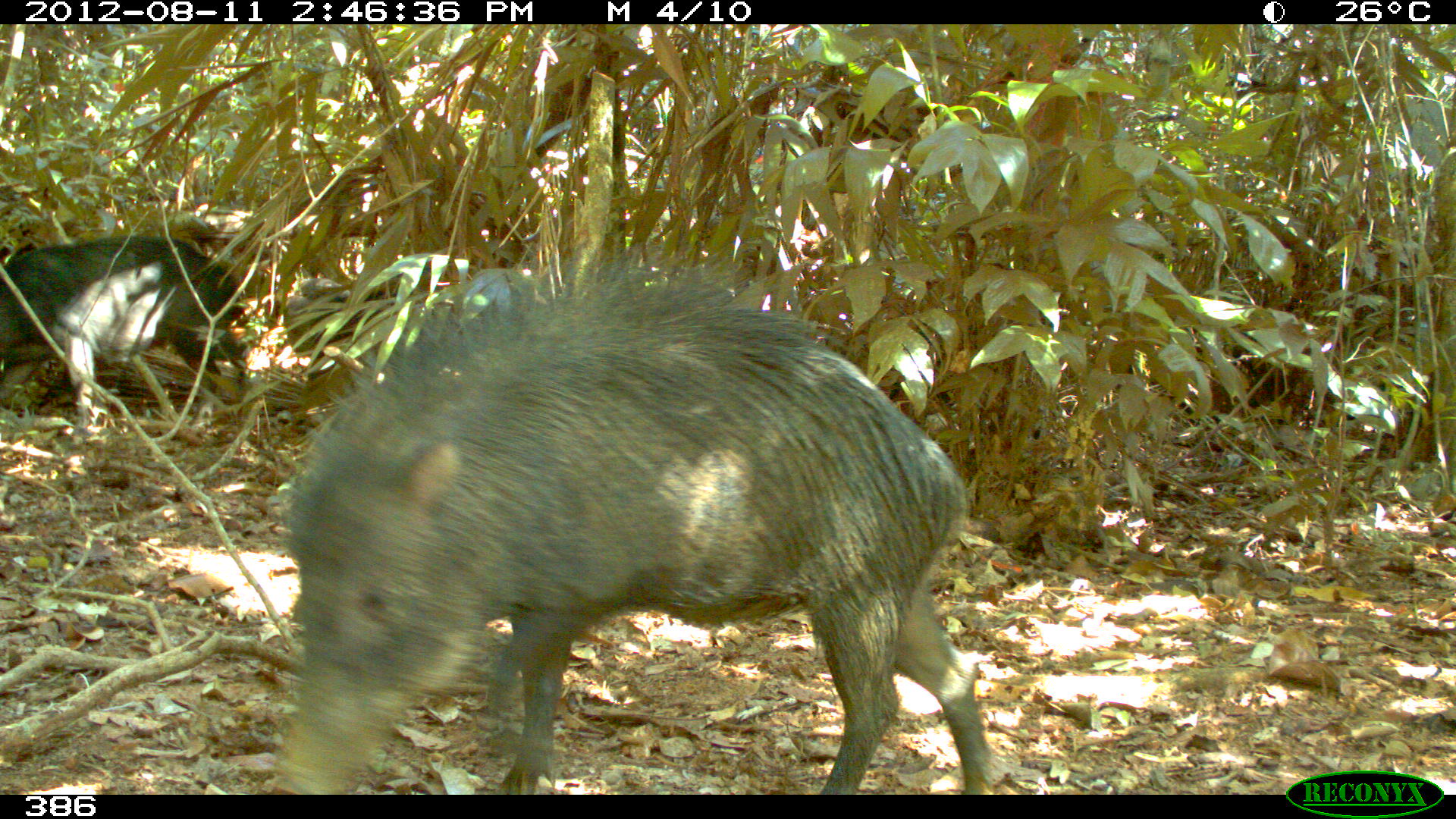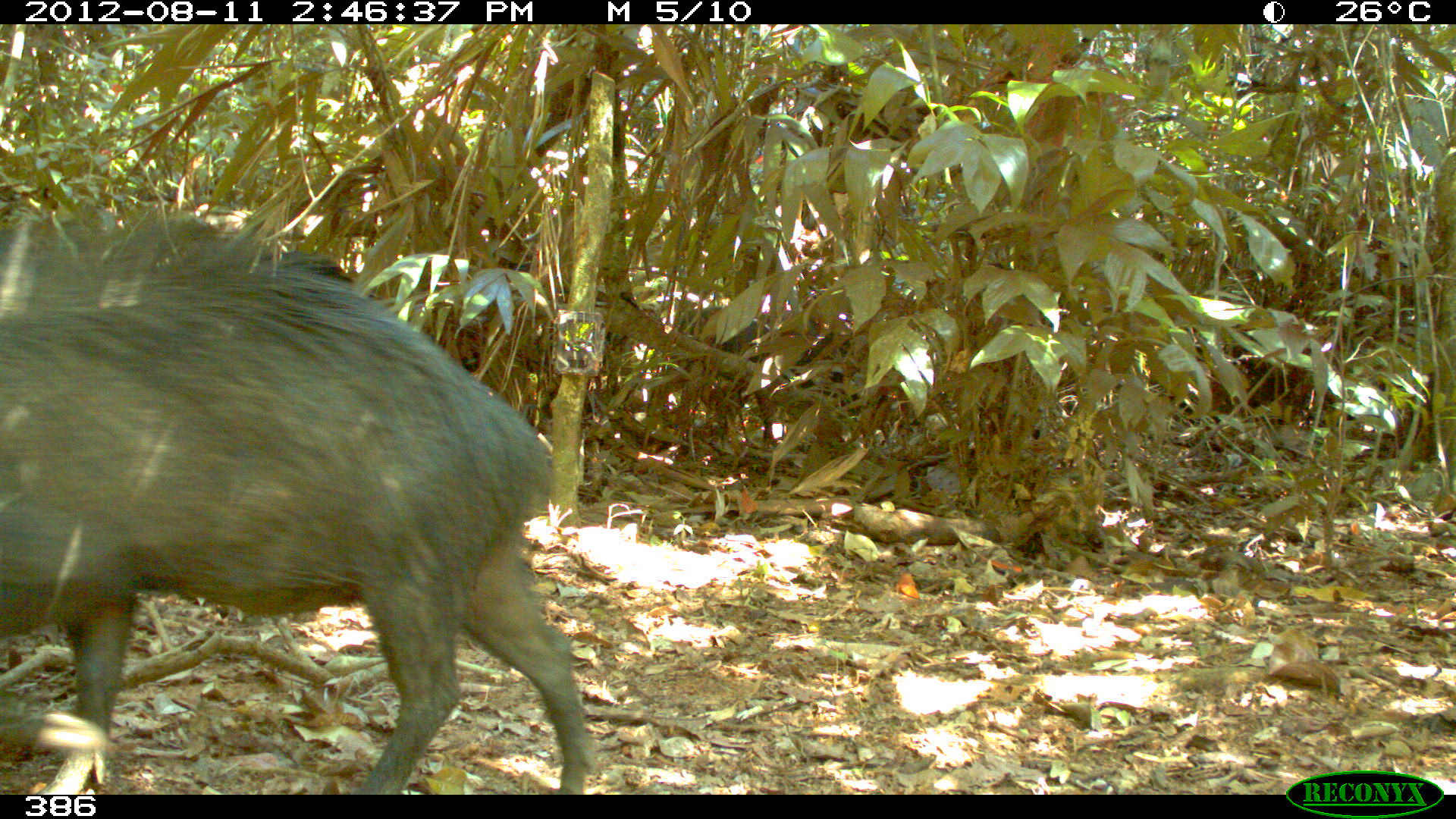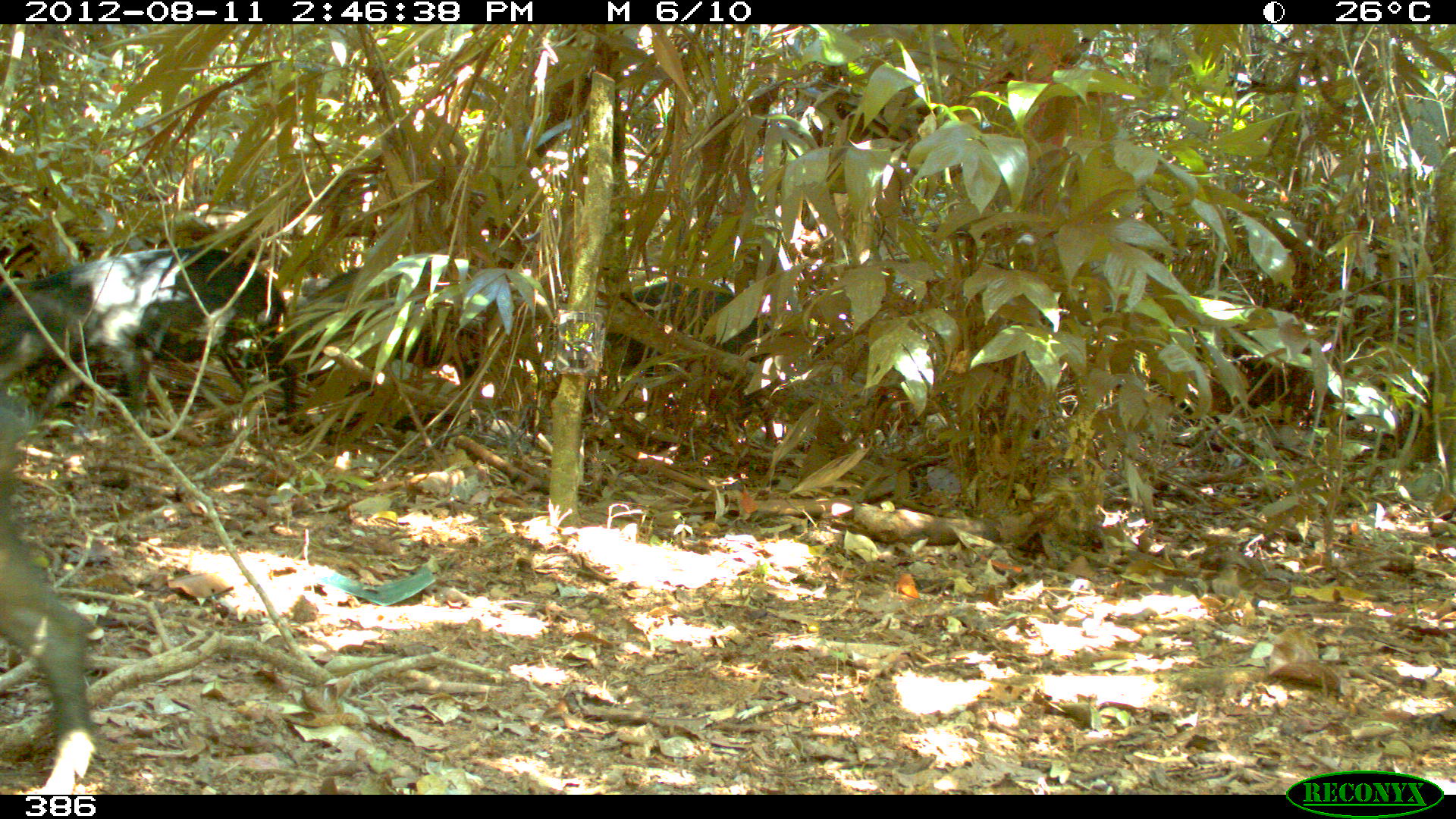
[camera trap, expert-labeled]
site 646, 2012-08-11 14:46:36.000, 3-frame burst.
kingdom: Animalia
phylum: Chordata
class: Mammalia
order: Artiodactyla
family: Tayassuidae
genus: Tayassu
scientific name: Tayassu pecari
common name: white-lipped peccary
Tayassu pecari (white-lipped peccary).